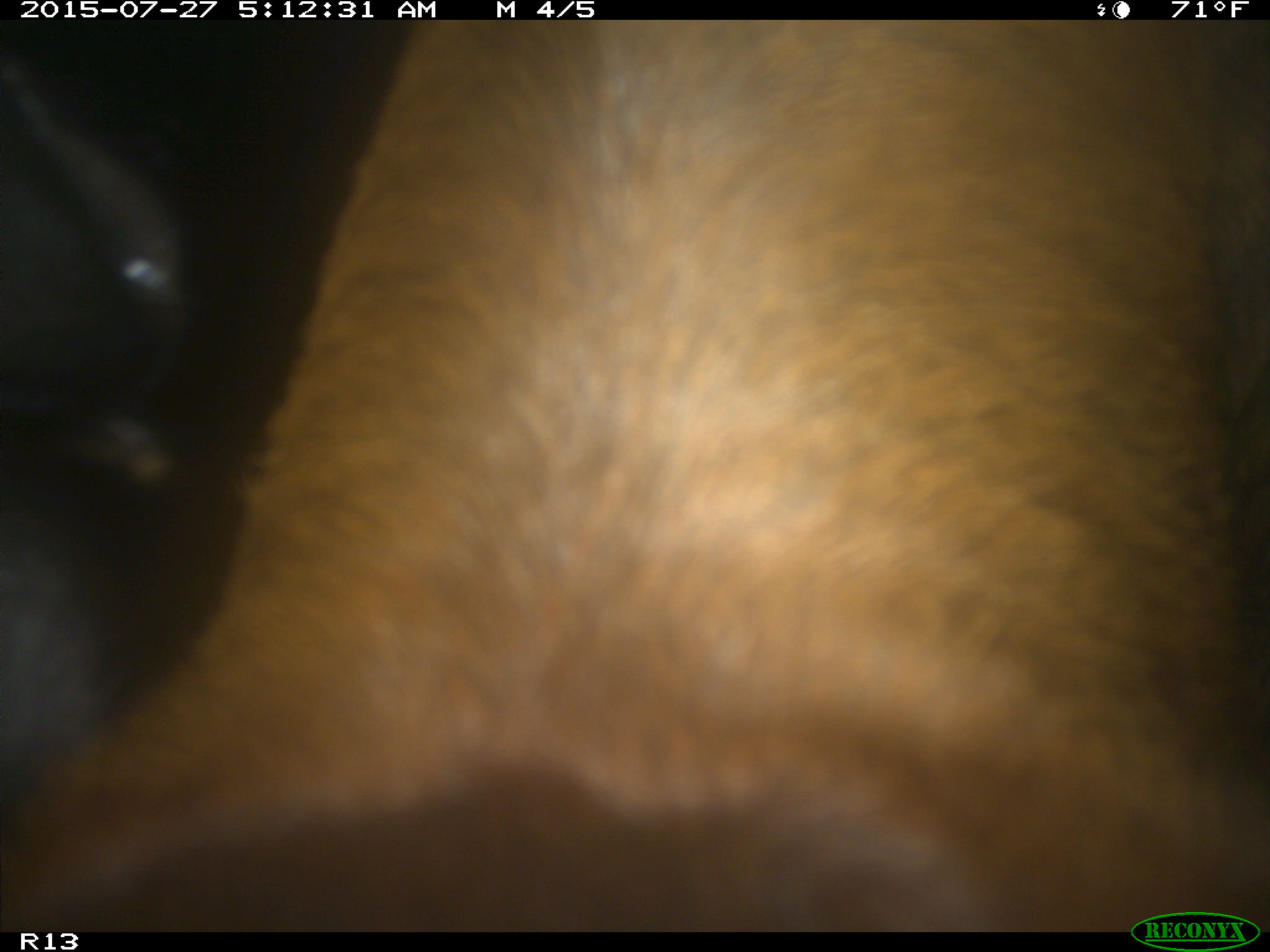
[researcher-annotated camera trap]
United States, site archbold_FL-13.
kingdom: Animalia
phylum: Chordata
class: Mammalia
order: Artiodactyla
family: Bovidae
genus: Bos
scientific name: Bos taurus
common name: domestic cow